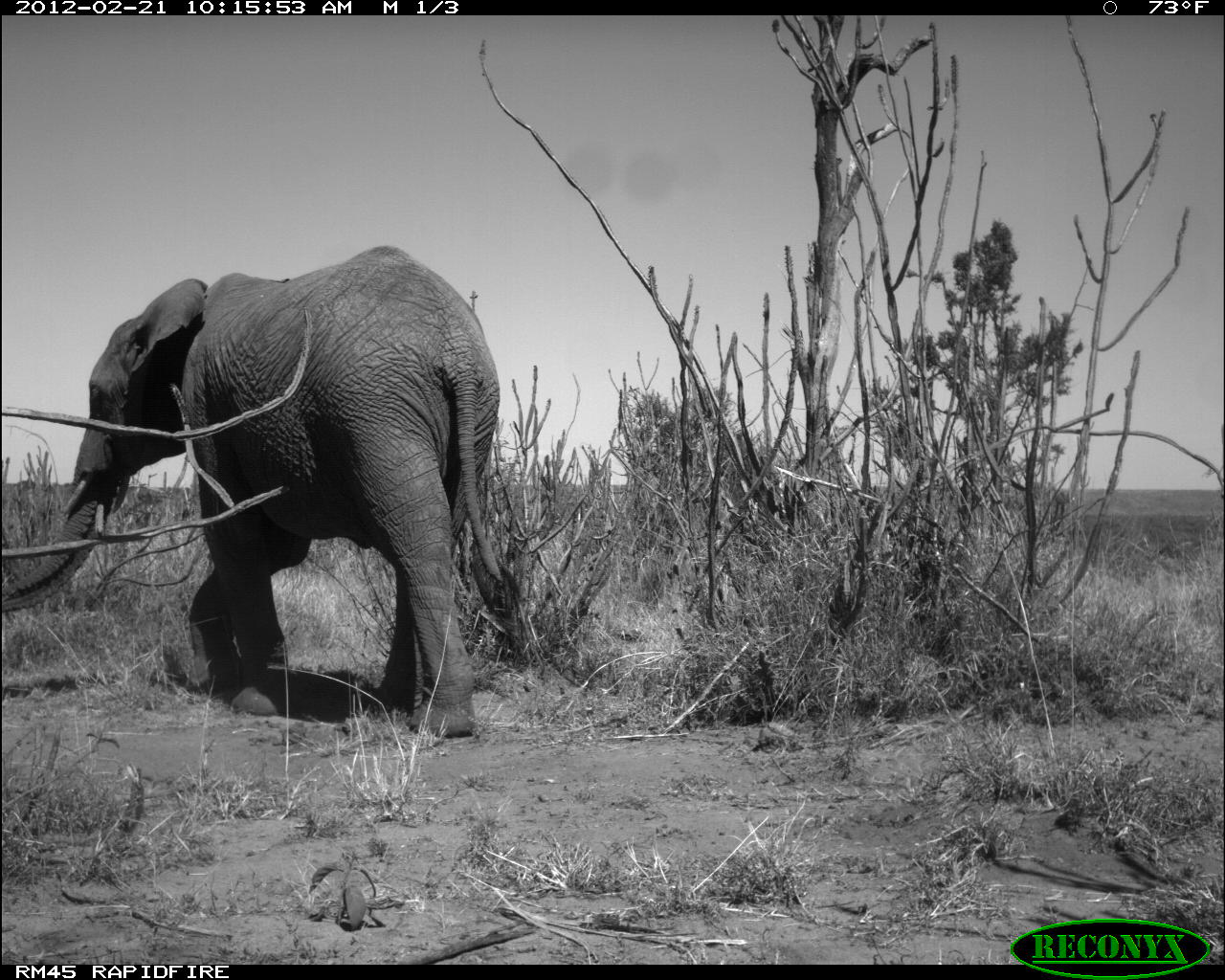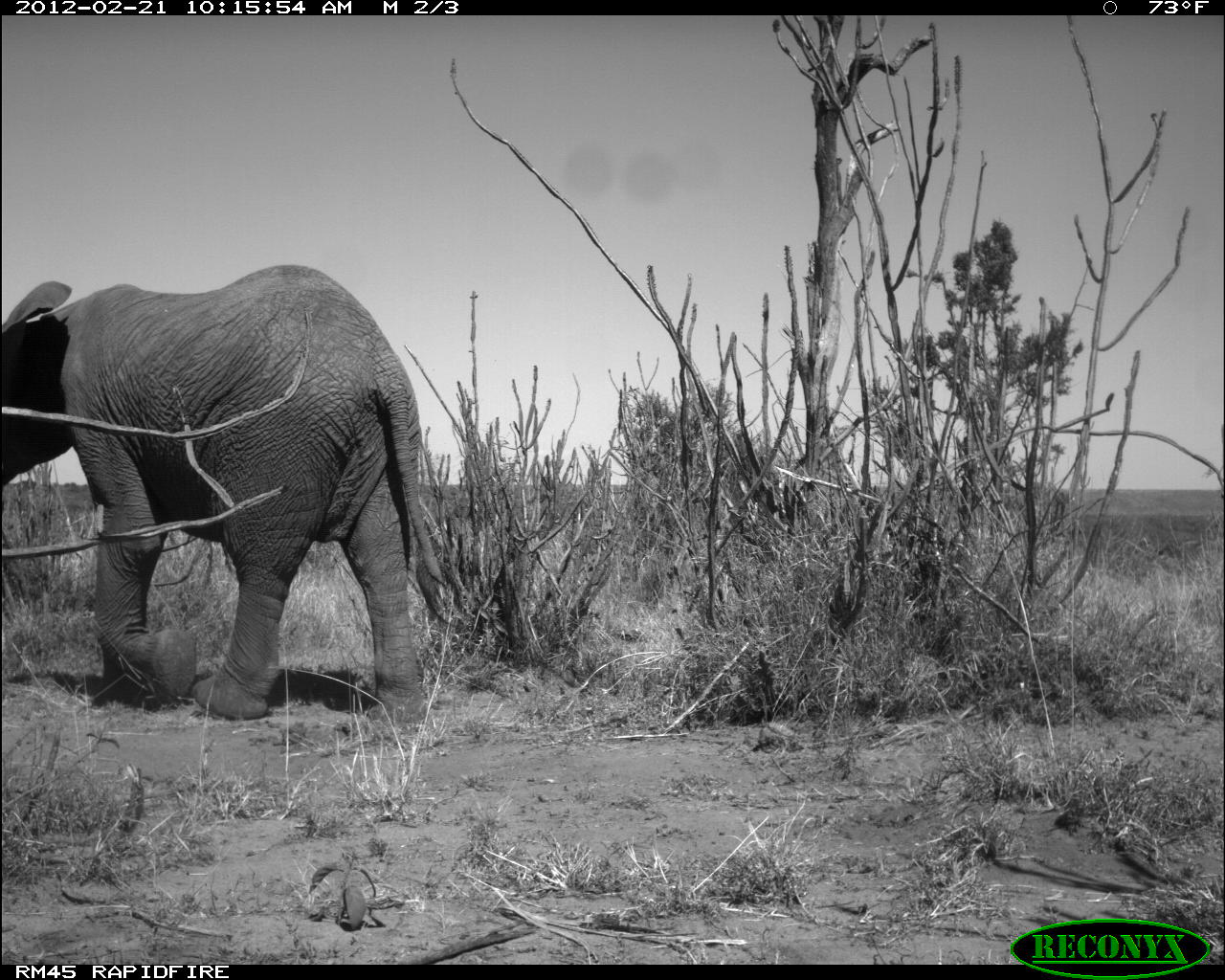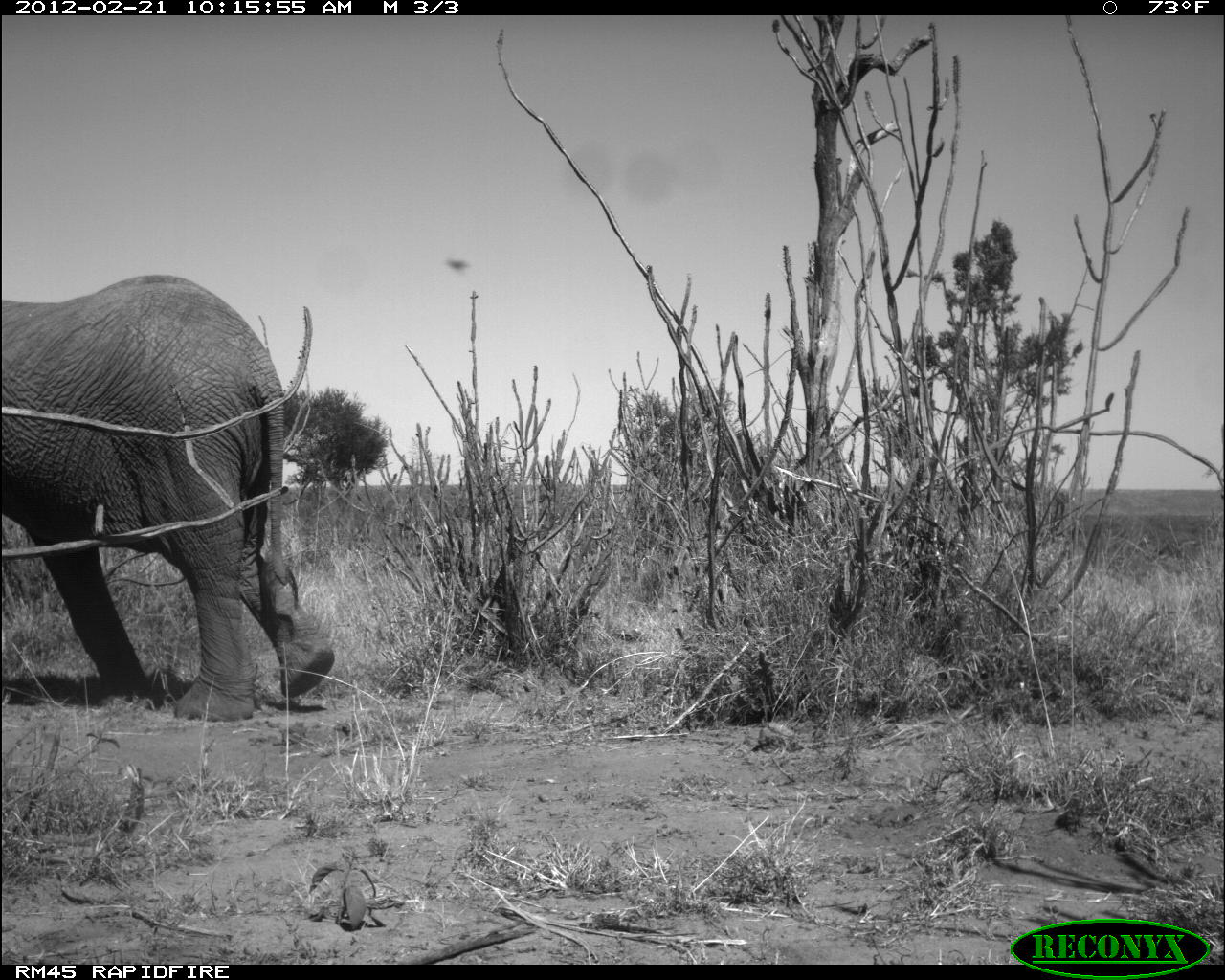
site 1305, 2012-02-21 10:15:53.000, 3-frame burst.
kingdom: Animalia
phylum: Chordata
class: Mammalia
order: Proboscidea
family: Elephantidae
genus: Loxodonta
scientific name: Loxodonta africana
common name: african bush elephant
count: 1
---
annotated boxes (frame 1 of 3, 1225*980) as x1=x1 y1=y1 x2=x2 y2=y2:
loxodonta africana: x1=3 y1=246 x2=521 y2=736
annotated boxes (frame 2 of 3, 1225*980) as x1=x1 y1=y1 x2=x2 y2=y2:
loxodonta africana: x1=0 y1=263 x2=456 y2=729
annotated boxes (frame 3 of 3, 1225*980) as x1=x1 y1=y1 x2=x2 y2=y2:
loxodonta africana: x1=2 y1=275 x2=333 y2=721